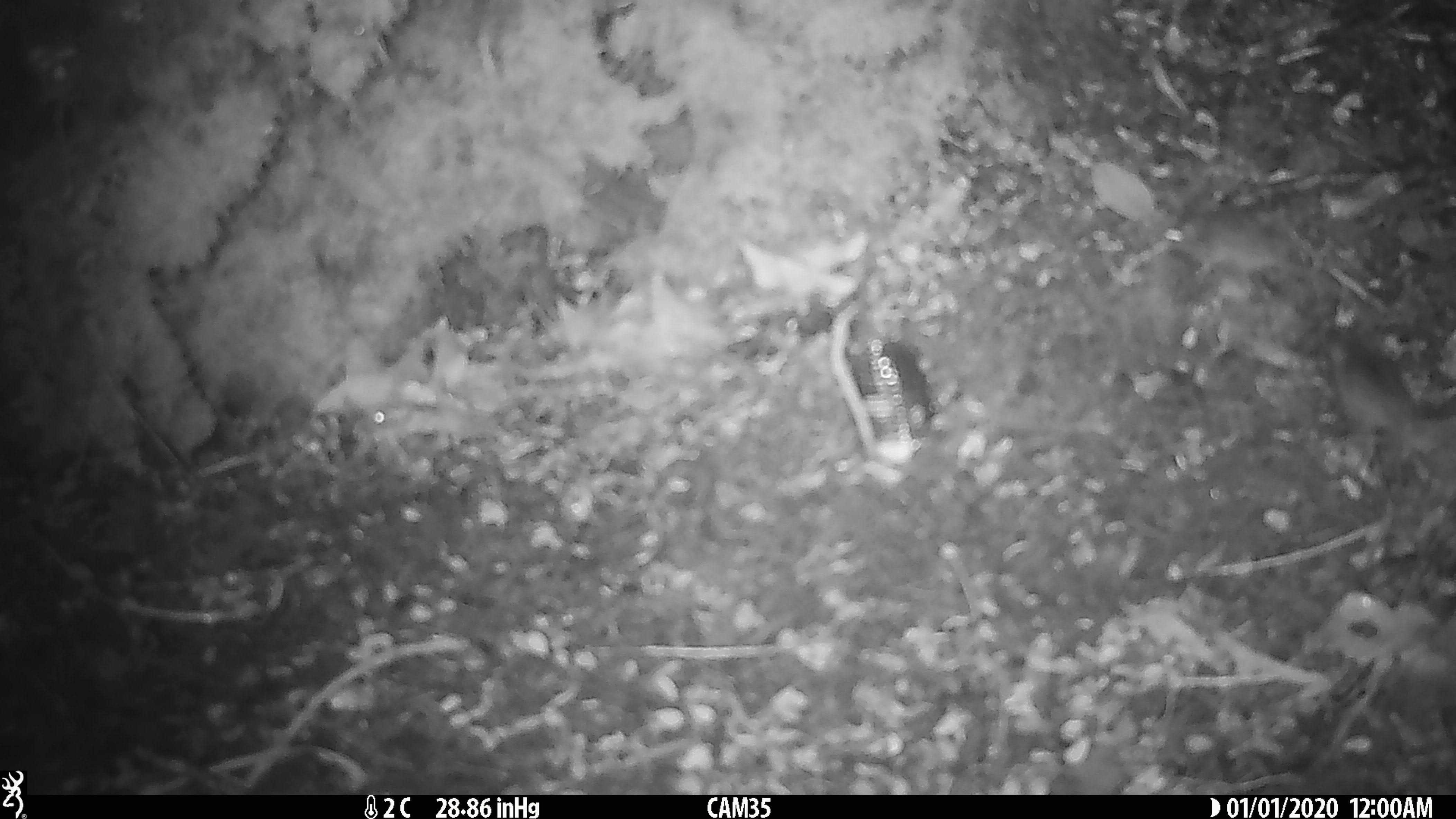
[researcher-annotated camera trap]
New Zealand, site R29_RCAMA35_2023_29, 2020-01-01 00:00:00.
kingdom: Animalia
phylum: Chordata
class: Mammalia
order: Rodentia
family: Muridae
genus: Mus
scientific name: Mus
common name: mouse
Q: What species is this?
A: Mouse (Mus).